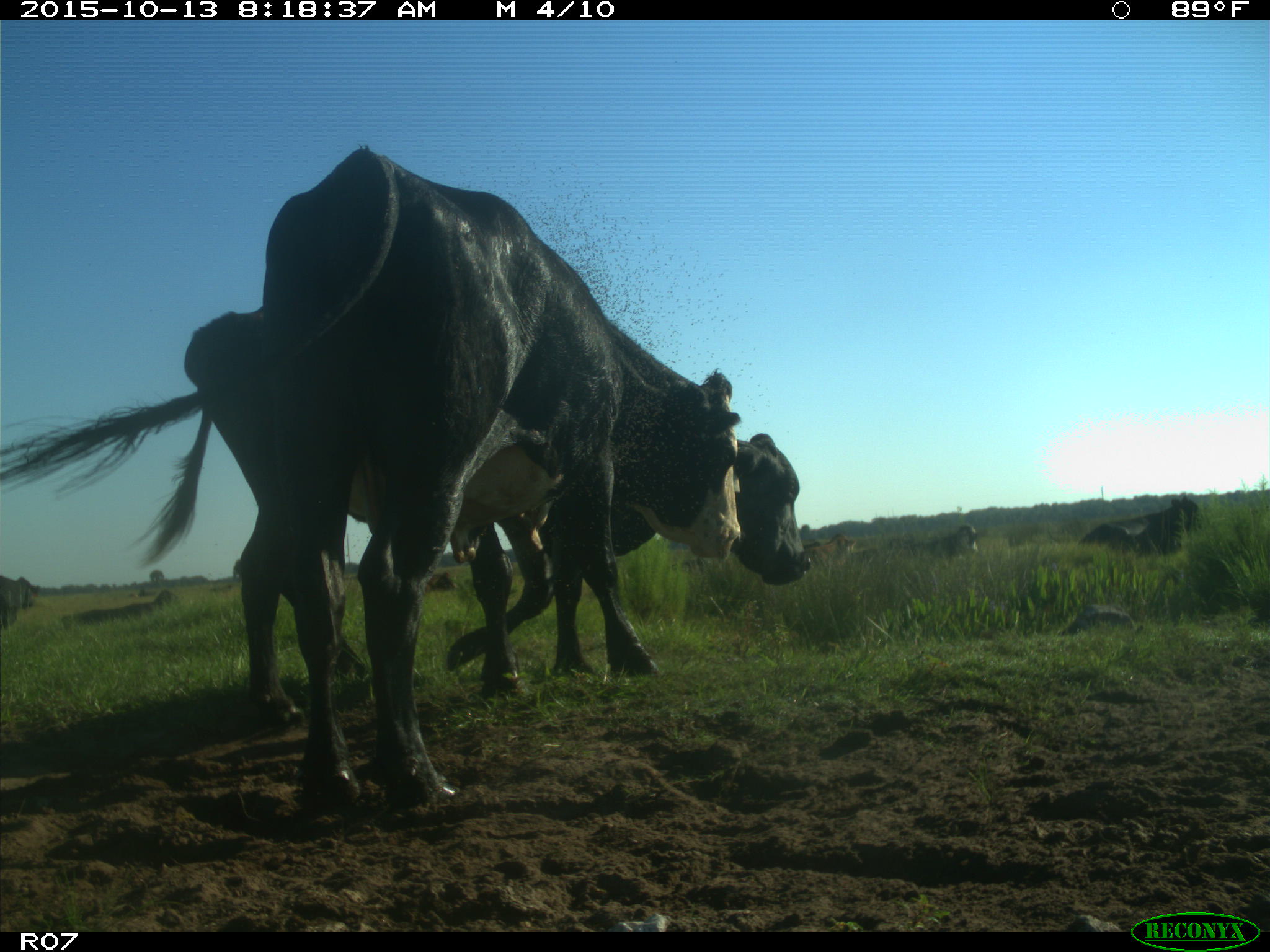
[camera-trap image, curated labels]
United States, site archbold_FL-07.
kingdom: Animalia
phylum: Chordata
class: Mammalia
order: Artiodactyla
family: Bovidae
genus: Bos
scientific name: Bos taurus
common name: domestic cow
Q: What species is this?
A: Bos taurus (domestic cow).